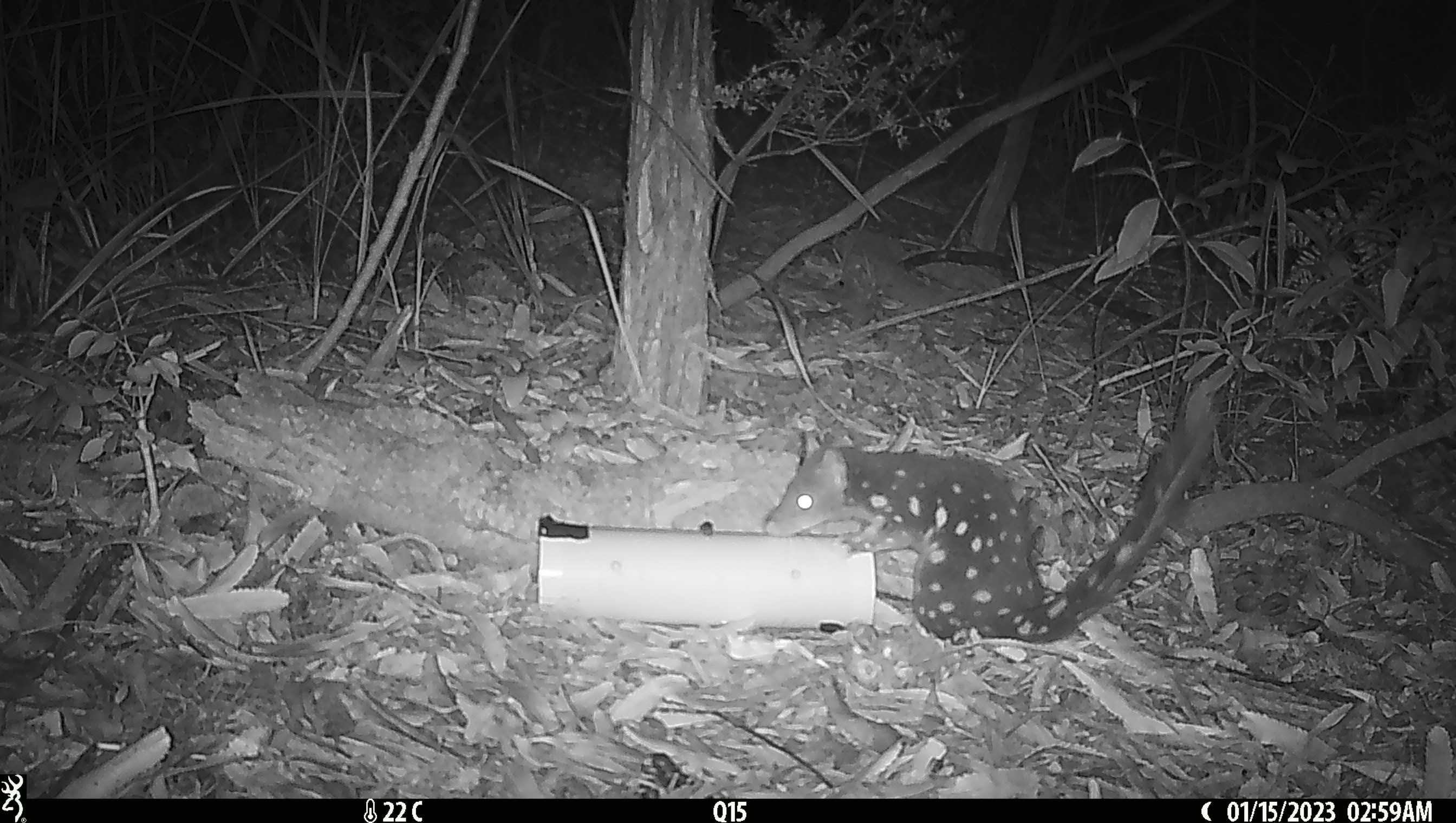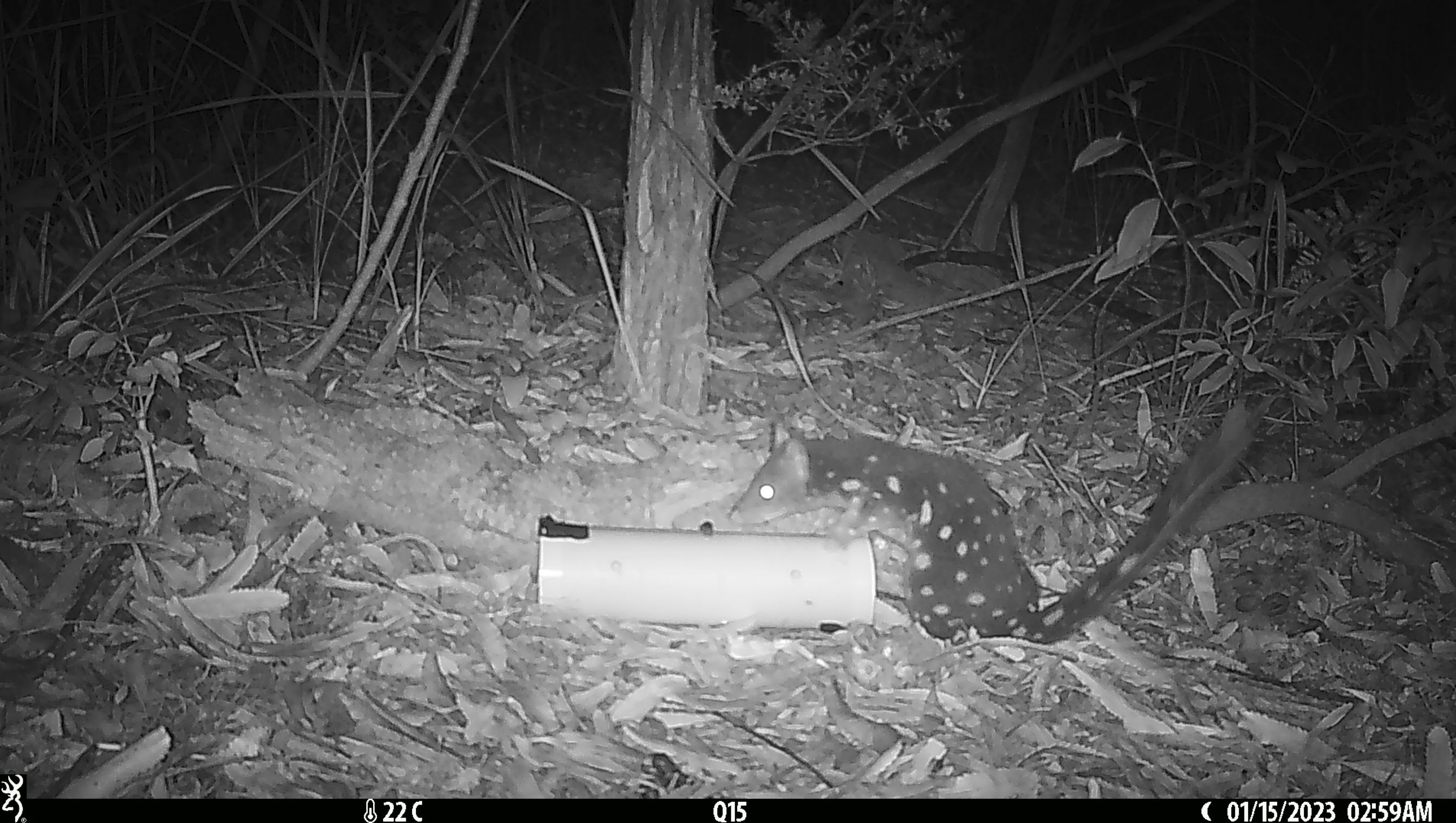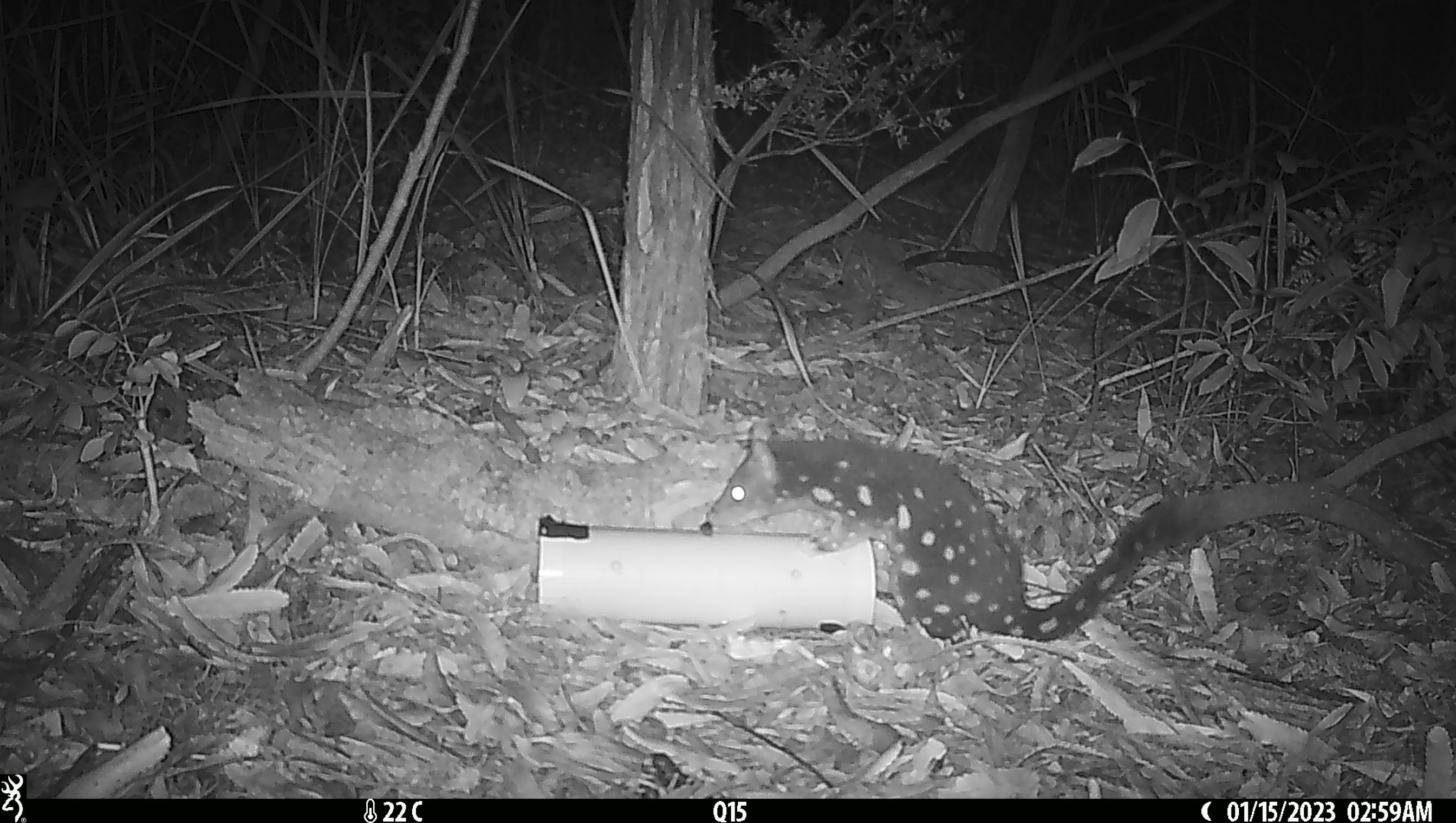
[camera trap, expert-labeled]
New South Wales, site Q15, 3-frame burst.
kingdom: Animalia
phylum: Chordata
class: Mammalia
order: Dasyuromorphia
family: Dasyuridae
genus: Dasyurus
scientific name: Dasyurus maculatus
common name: spotted-tailed quoll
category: quoll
Quoll (spotted-tailed quoll) (Dasyurus maculatus).